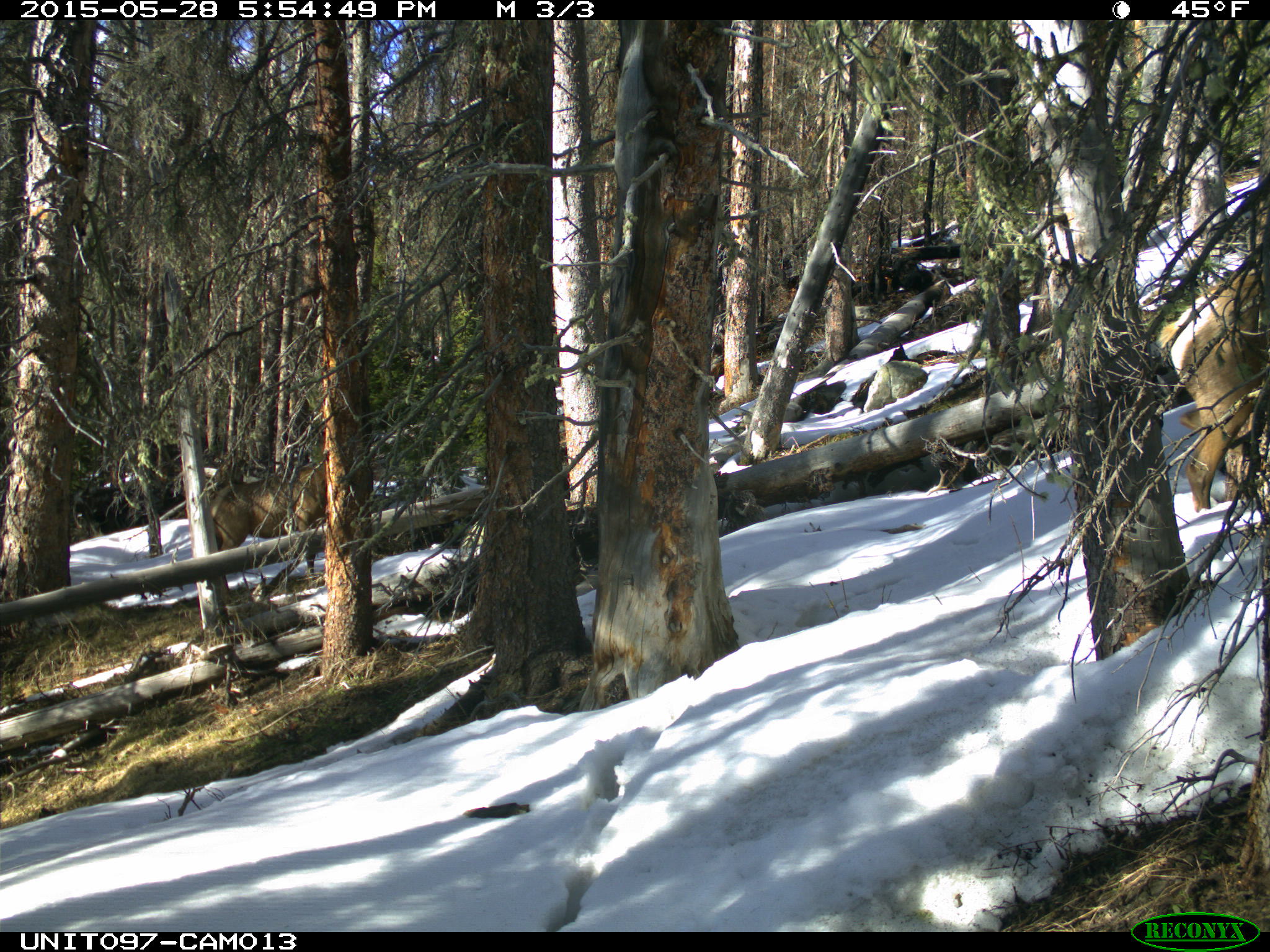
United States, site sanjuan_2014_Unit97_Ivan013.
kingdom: Animalia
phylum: Chordata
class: Mammalia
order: Artiodactyla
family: Cervidae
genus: Cervus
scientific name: Cervus elaphus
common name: red deer